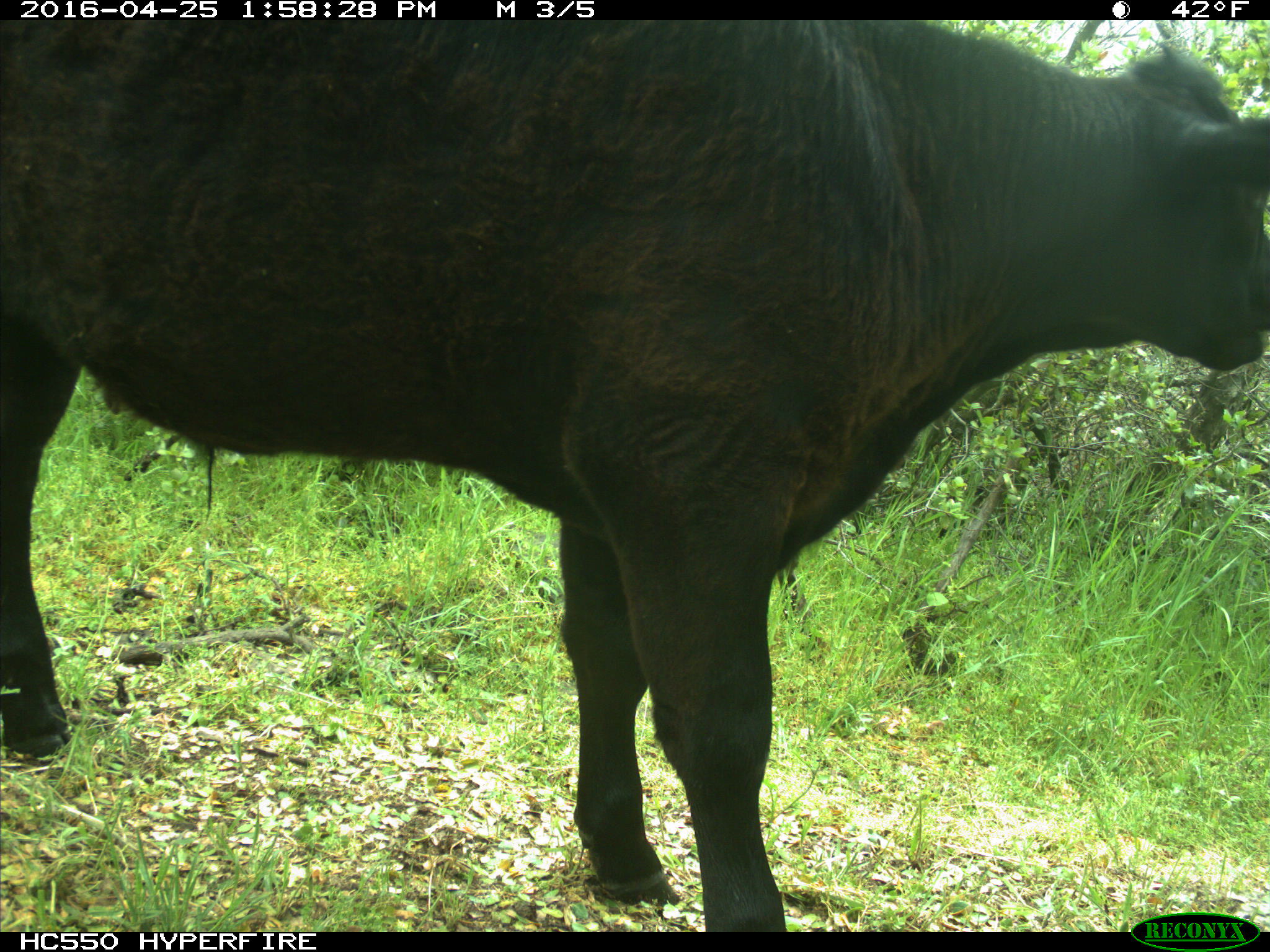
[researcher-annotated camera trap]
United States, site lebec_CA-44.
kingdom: Animalia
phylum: Chordata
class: Mammalia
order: Artiodactyla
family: Bovidae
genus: Bos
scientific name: Bos taurus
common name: domestic cow